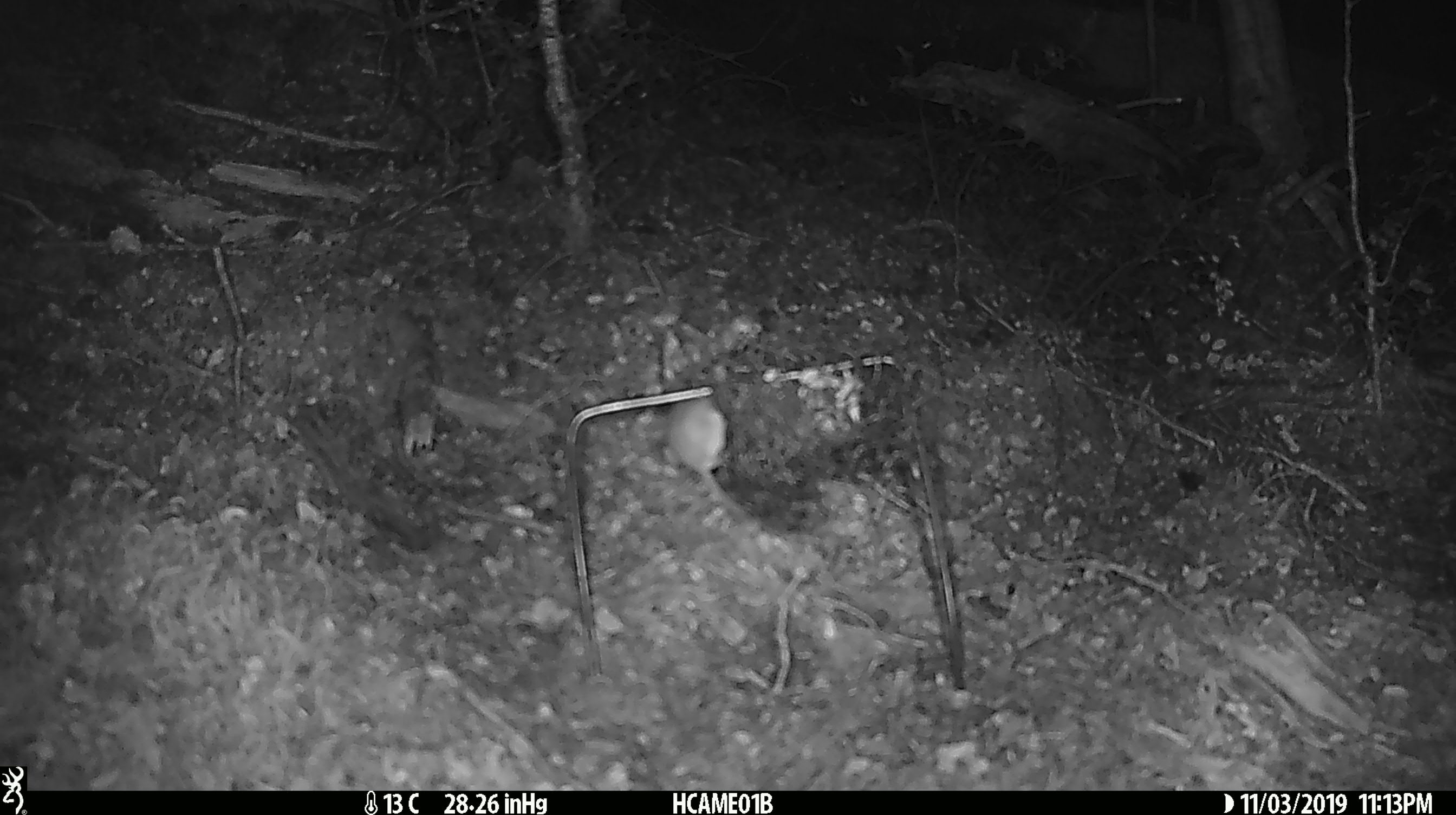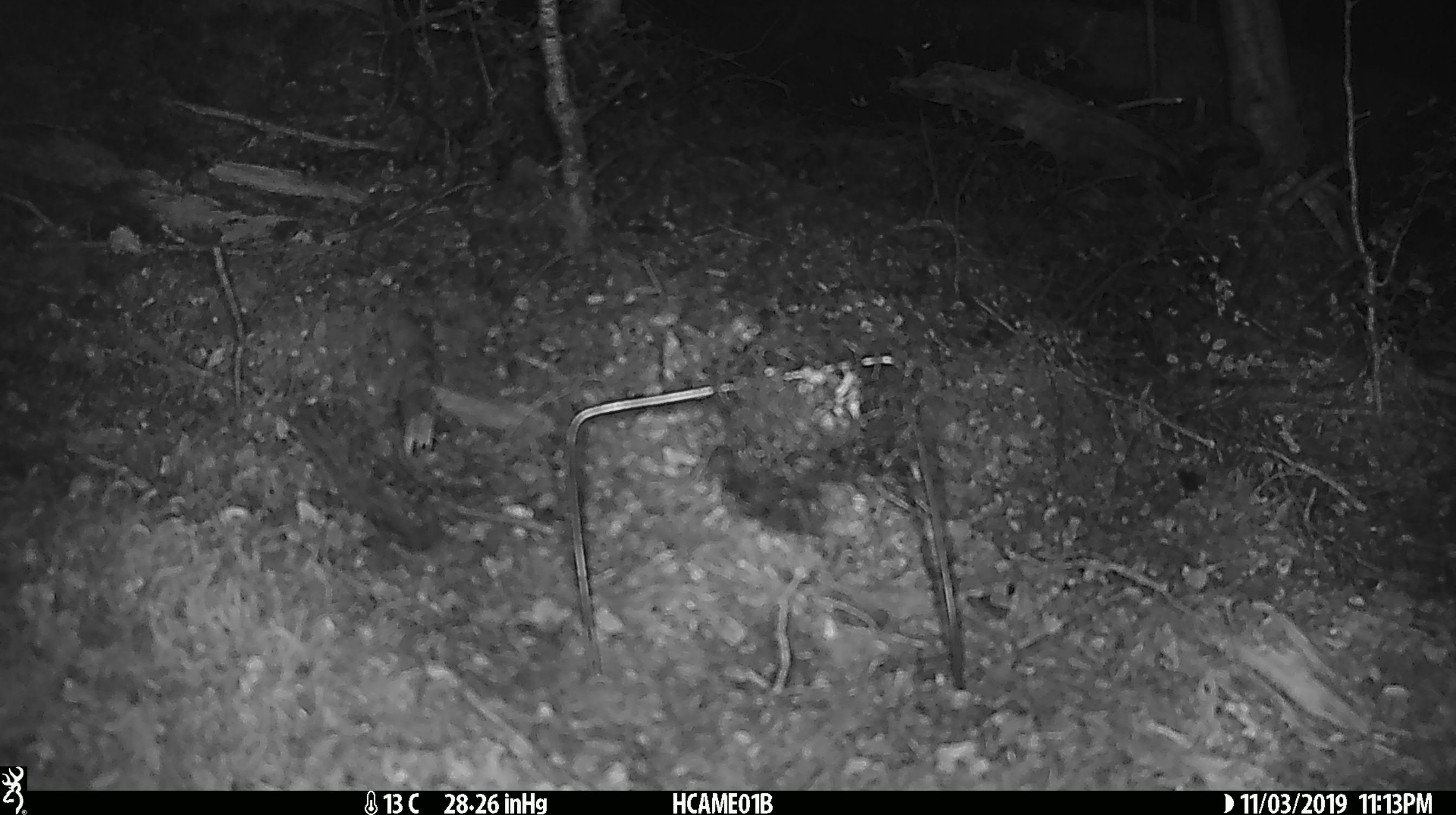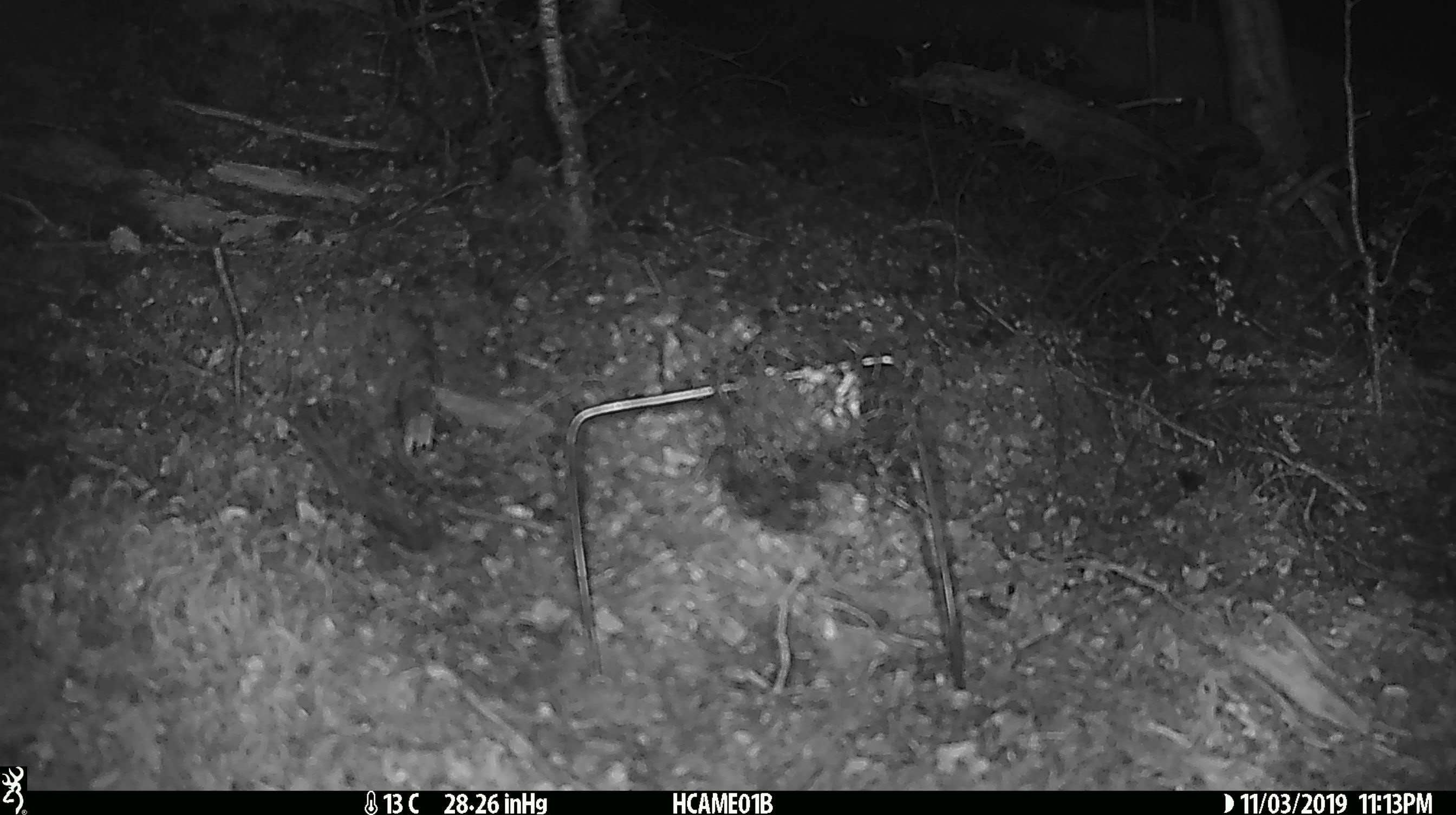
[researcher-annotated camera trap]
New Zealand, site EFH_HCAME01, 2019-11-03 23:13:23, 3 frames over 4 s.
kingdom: Animalia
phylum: Chordata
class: Mammalia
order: Rodentia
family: Muridae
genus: Mus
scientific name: Mus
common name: mouse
Mouse (Mus).